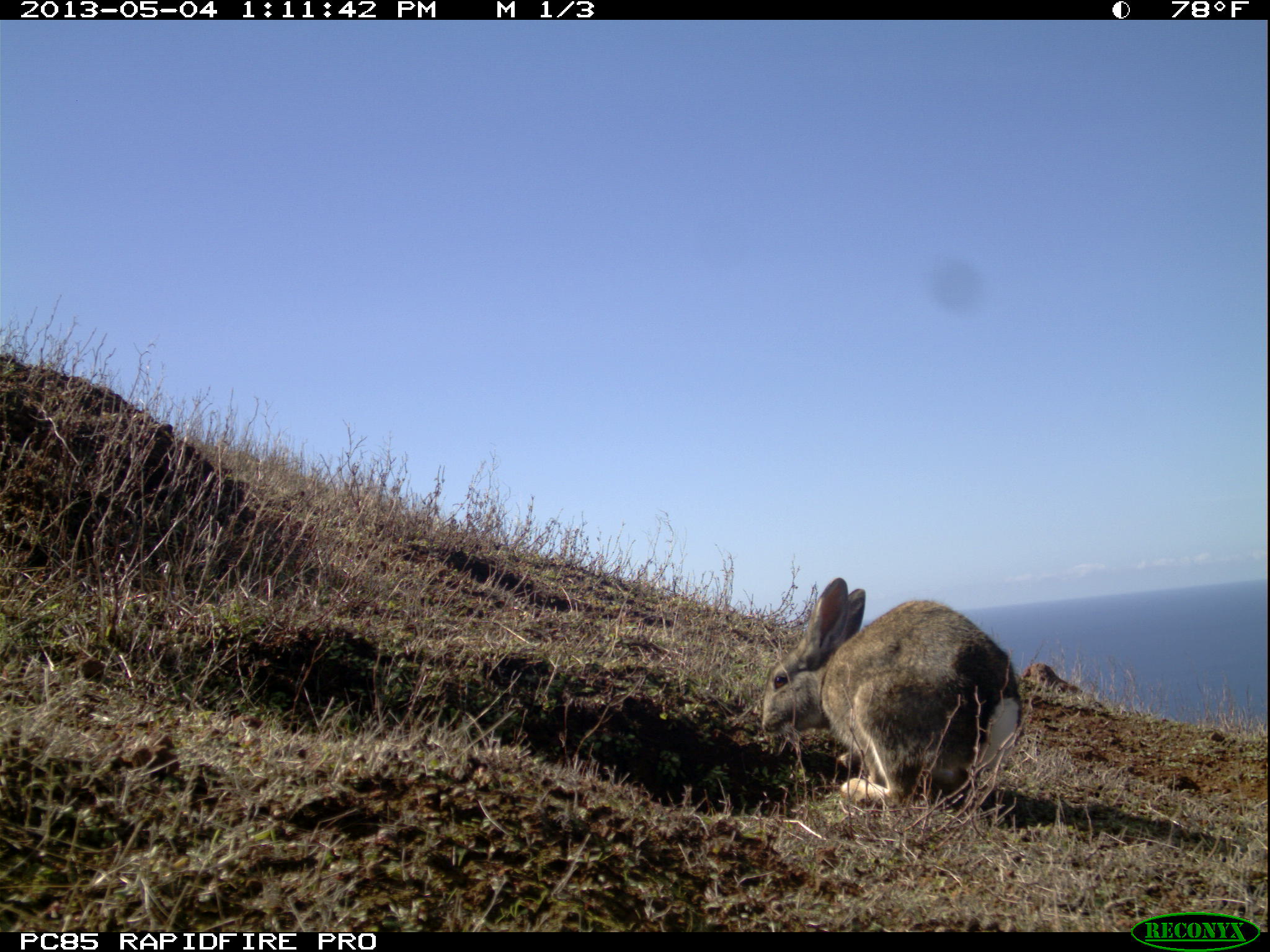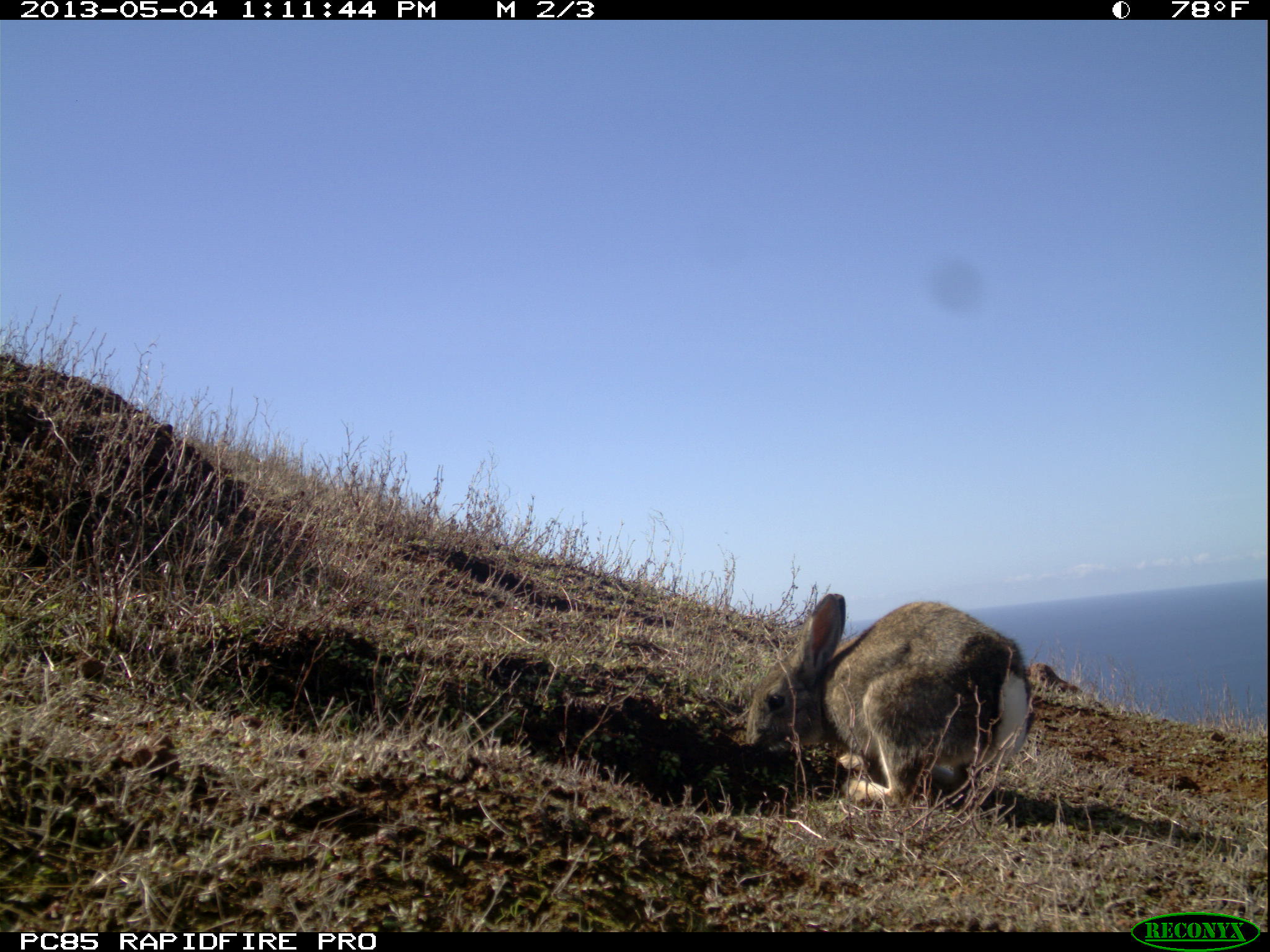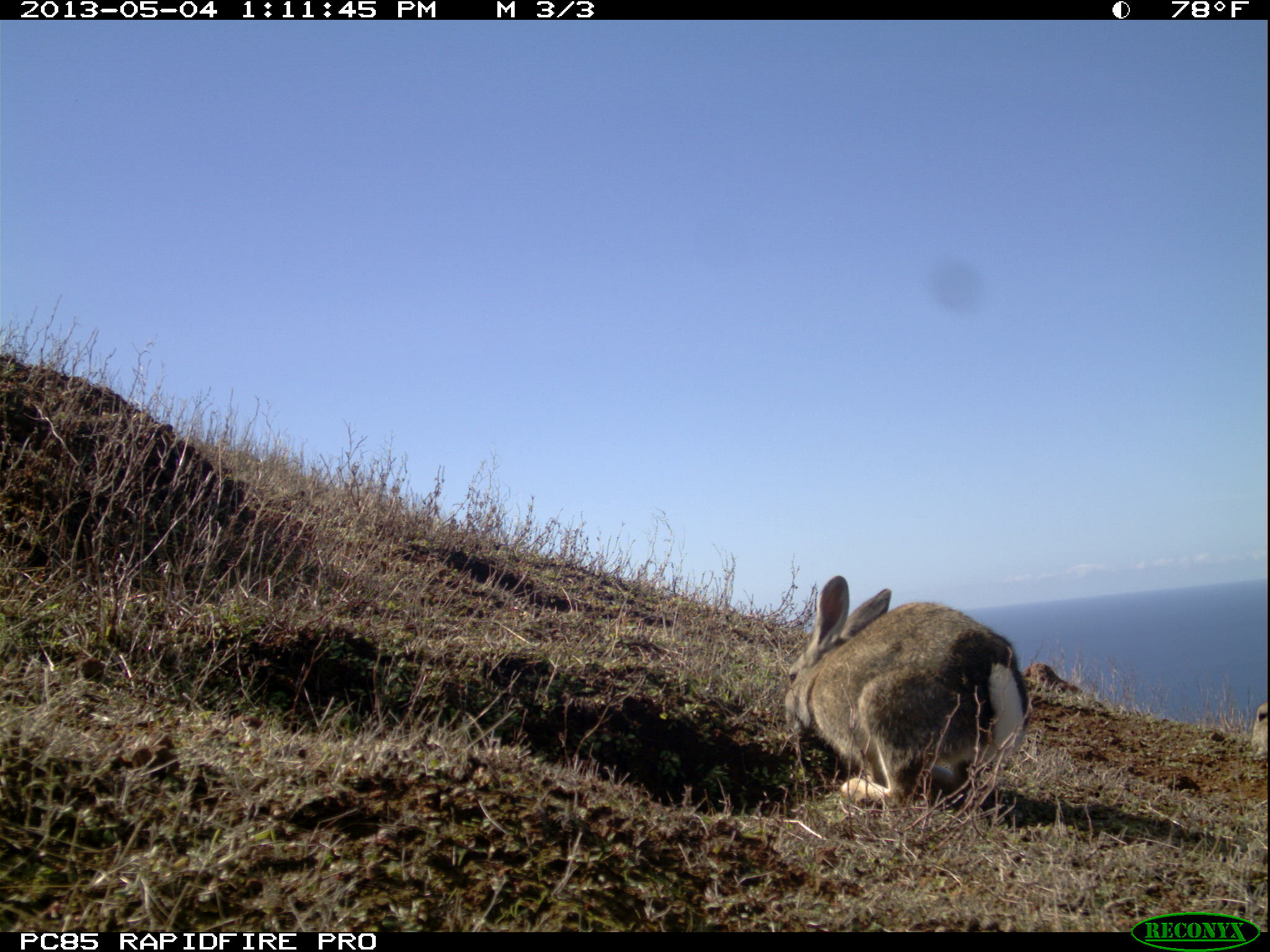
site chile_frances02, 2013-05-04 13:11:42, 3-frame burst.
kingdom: Animalia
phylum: Chordata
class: Mammalia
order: Lagomorpha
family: Leporidae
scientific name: Leporidae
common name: rabbits and hares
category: rabbit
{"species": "rabbit (rabbits and hares) (Leporidae)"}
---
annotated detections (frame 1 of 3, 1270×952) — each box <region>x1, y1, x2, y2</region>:
rabbit: <region>745, 574, 1021, 813</region>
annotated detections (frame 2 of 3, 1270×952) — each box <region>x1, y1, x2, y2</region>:
rabbit: <region>737, 591, 1034, 814</region>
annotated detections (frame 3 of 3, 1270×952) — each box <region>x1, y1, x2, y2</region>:
rabbit: <region>776, 574, 1030, 813</region>; <region>1250, 698, 1270, 759</region>